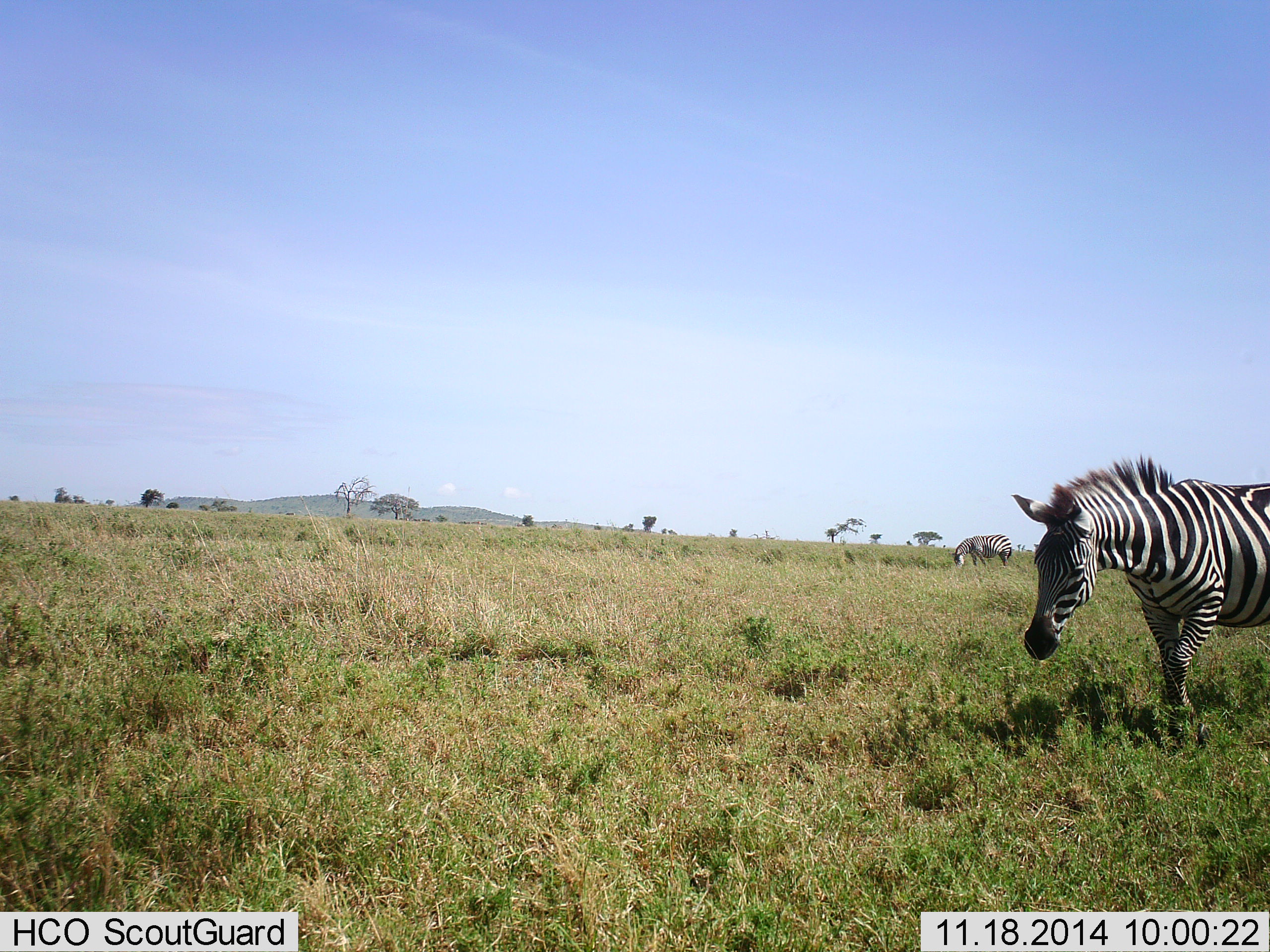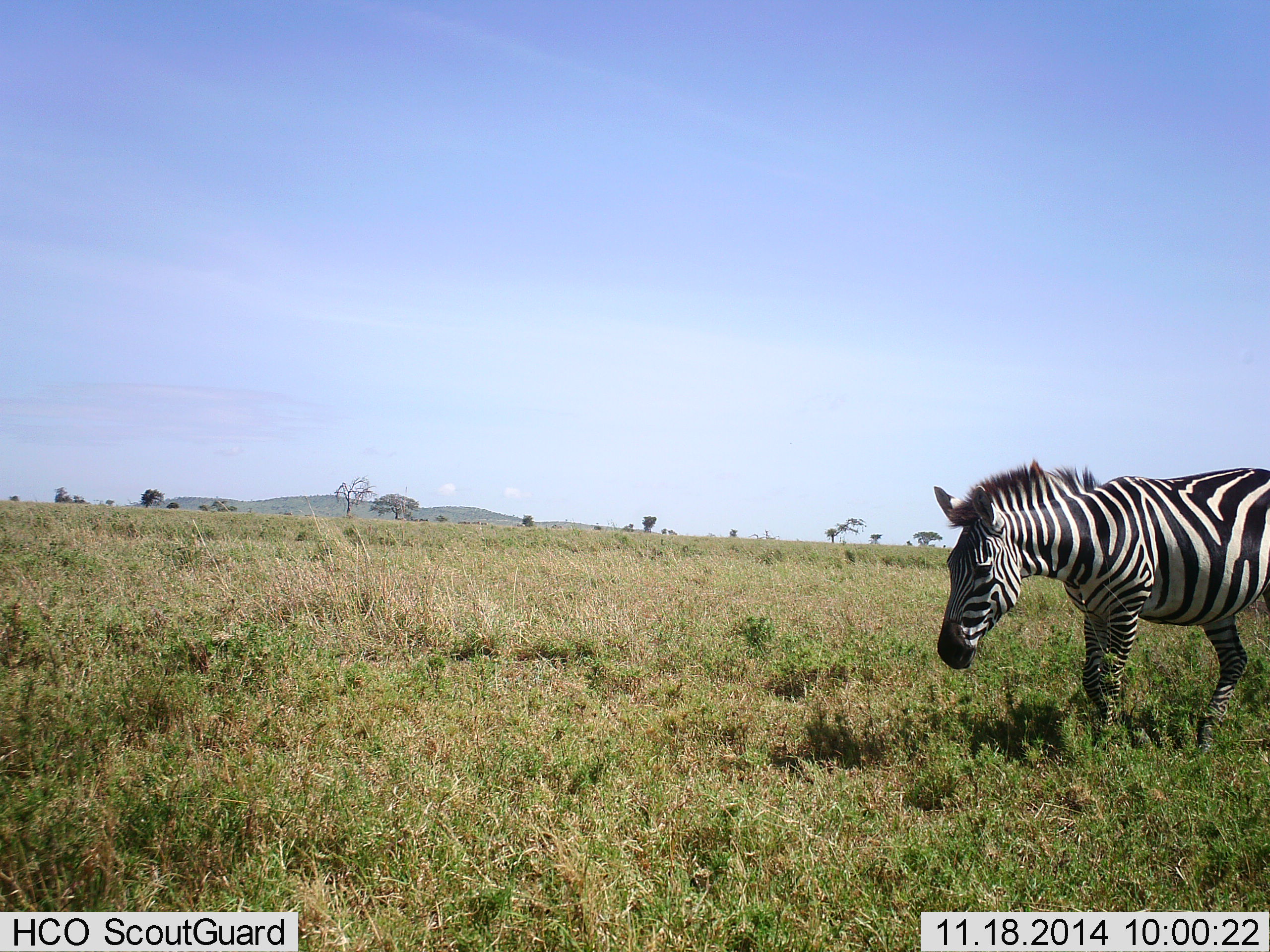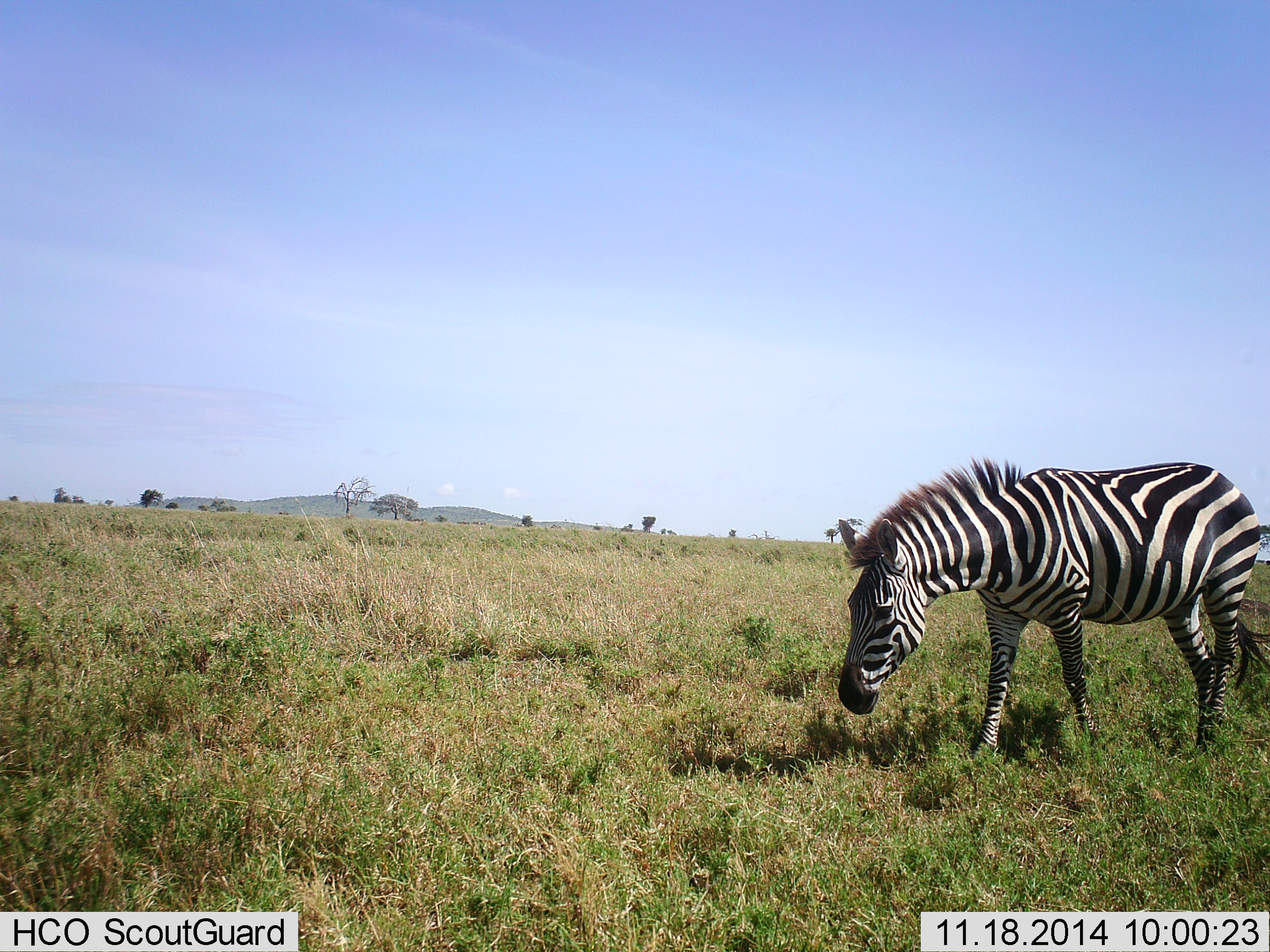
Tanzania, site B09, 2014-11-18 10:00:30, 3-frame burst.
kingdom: Animalia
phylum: Chordata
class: Mammalia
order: Perissodactyla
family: Equidae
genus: Equus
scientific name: Equus quagga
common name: plains zebra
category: zebra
Zebra (plains zebra) (Equus quagga), count 1. Behavior (volunteer vote fractions): standing 40%, resting 0%, moving 80%, interacting 0%. Young present (vote fraction): 0%. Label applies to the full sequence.